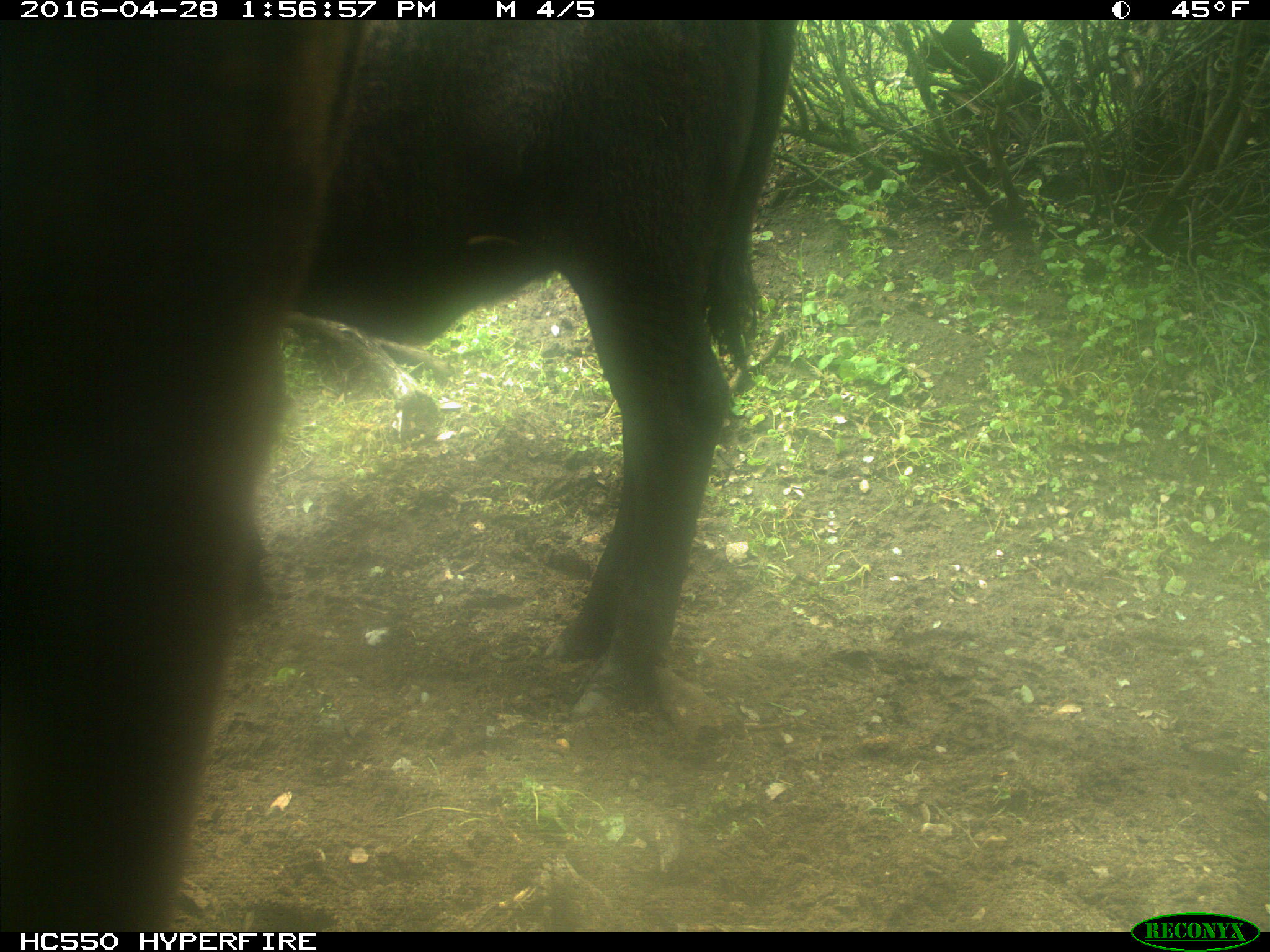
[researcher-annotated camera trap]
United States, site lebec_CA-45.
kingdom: Animalia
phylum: Chordata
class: Mammalia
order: Artiodactyla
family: Bovidae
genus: Bos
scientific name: Bos taurus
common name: domestic cow